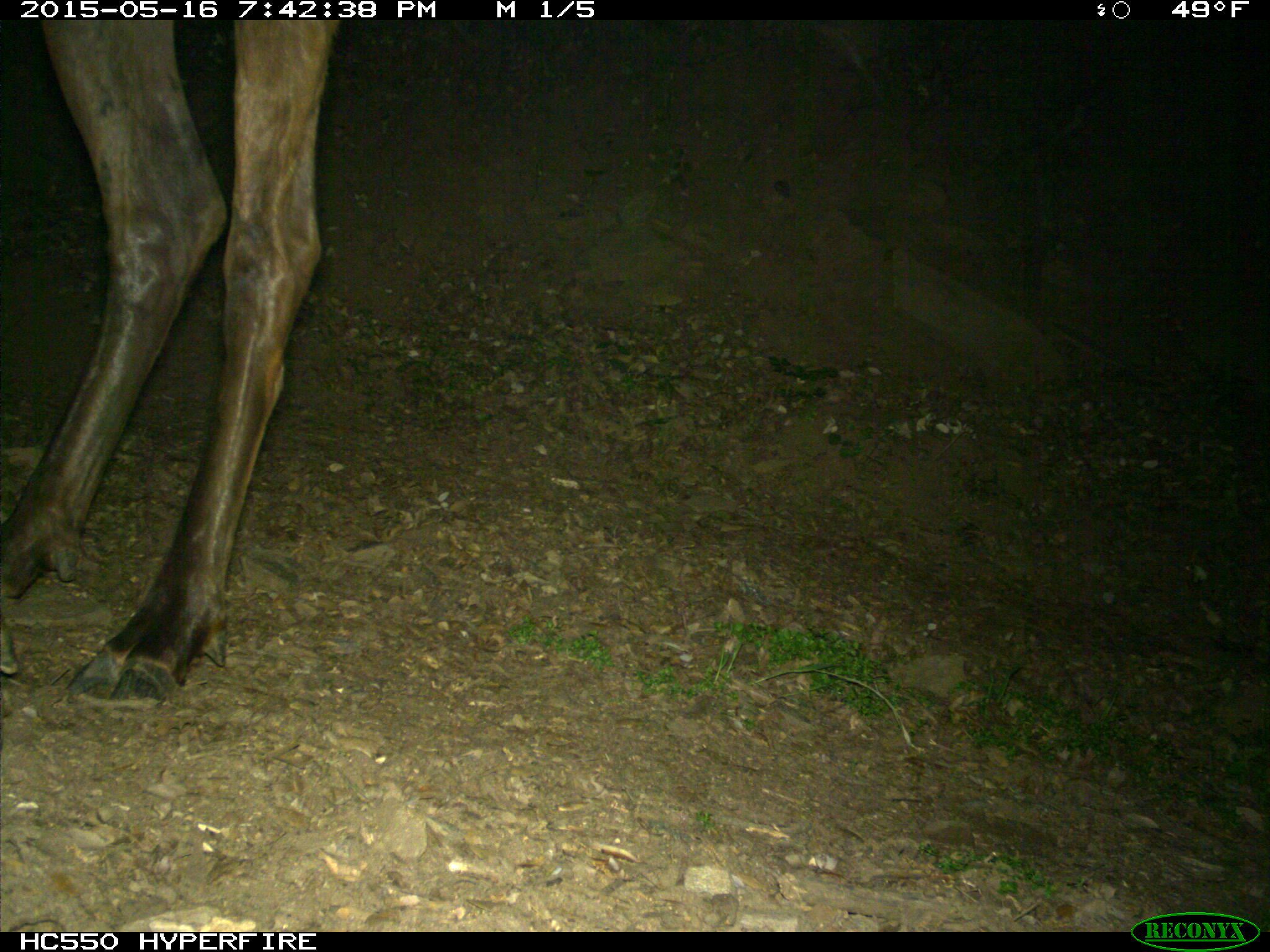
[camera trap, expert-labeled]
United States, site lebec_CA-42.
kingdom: Animalia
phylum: Chordata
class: Mammalia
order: Artiodactyla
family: Cervidae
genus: Cervus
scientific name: Cervus canadensis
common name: elk